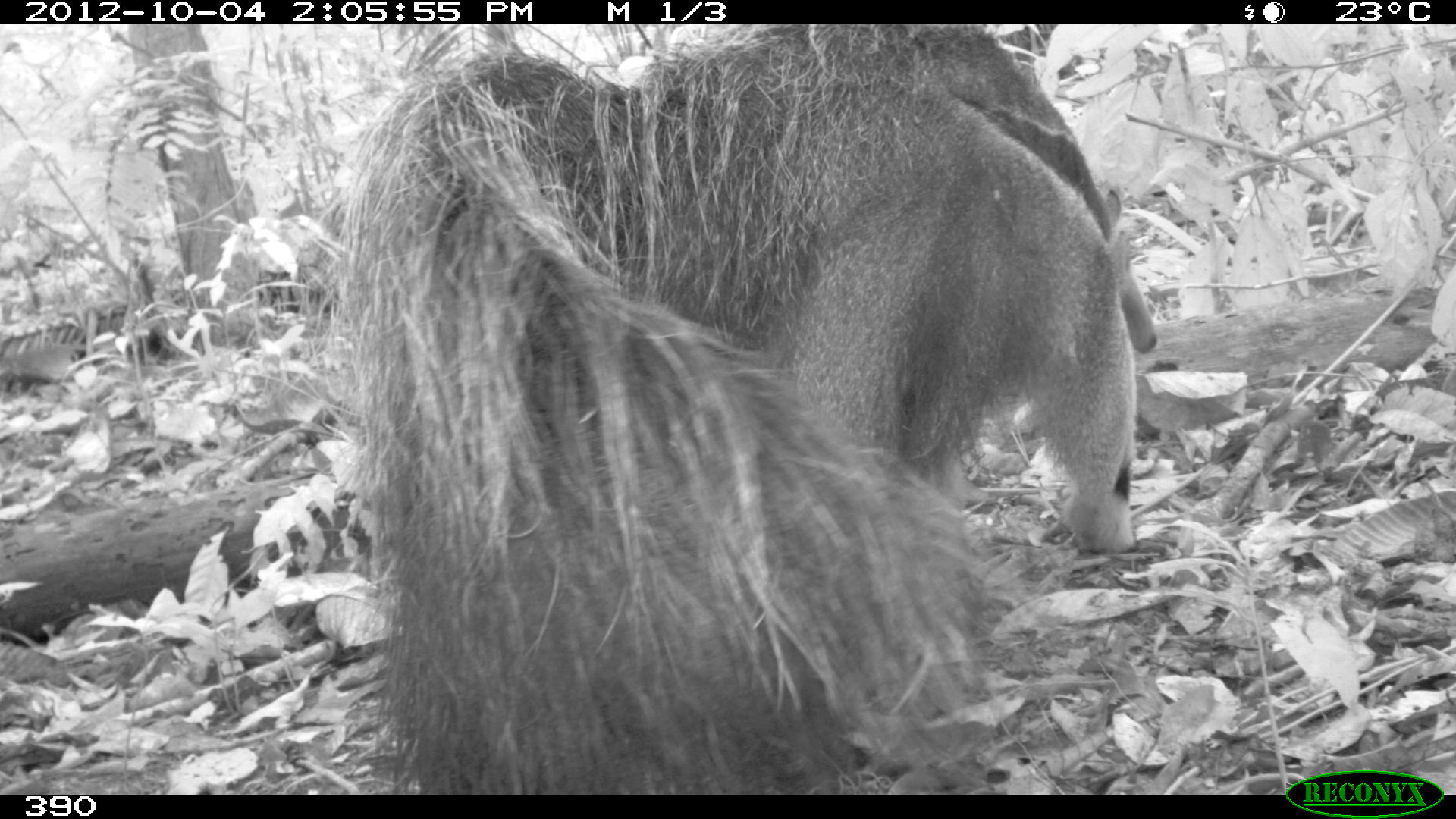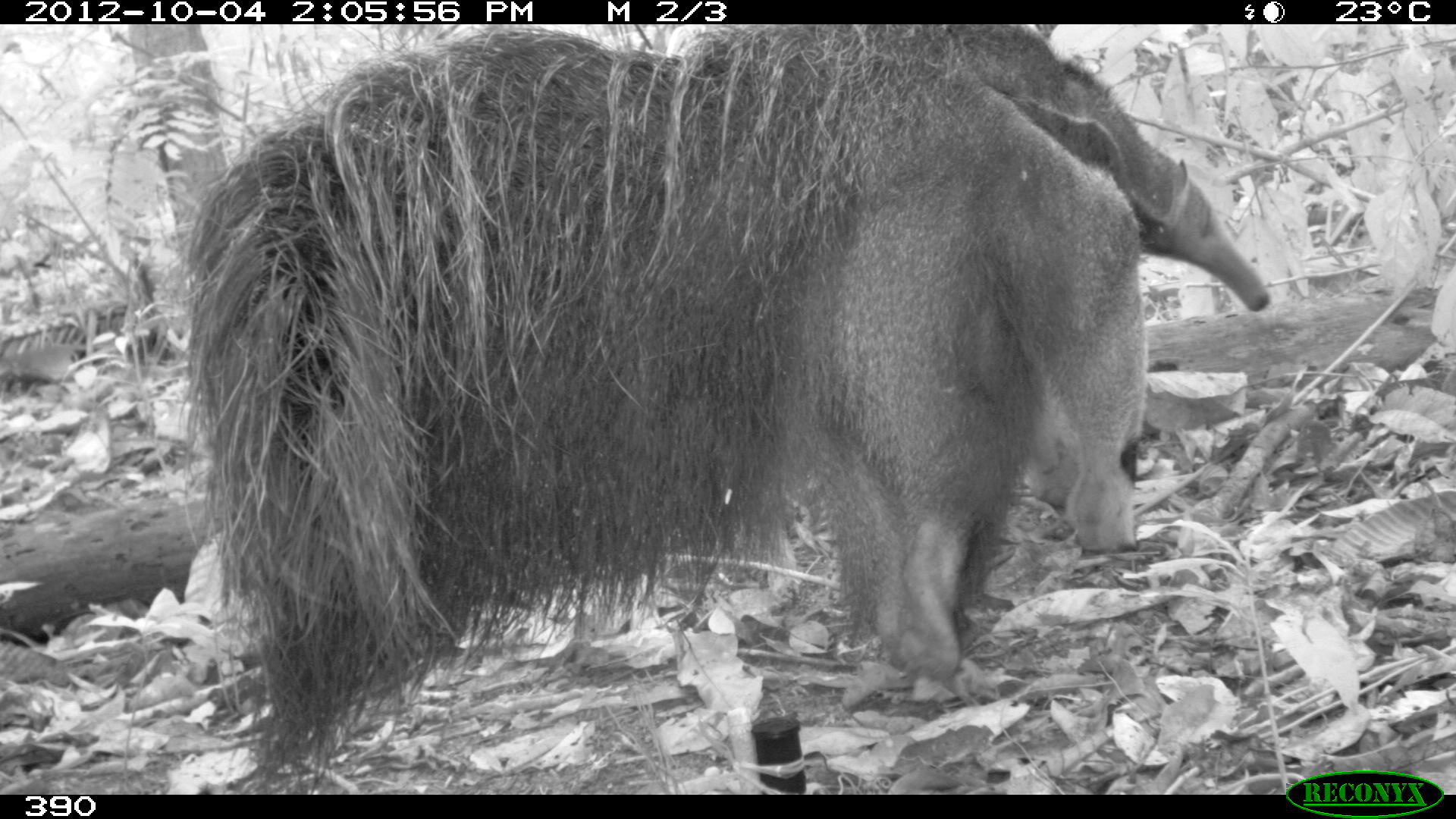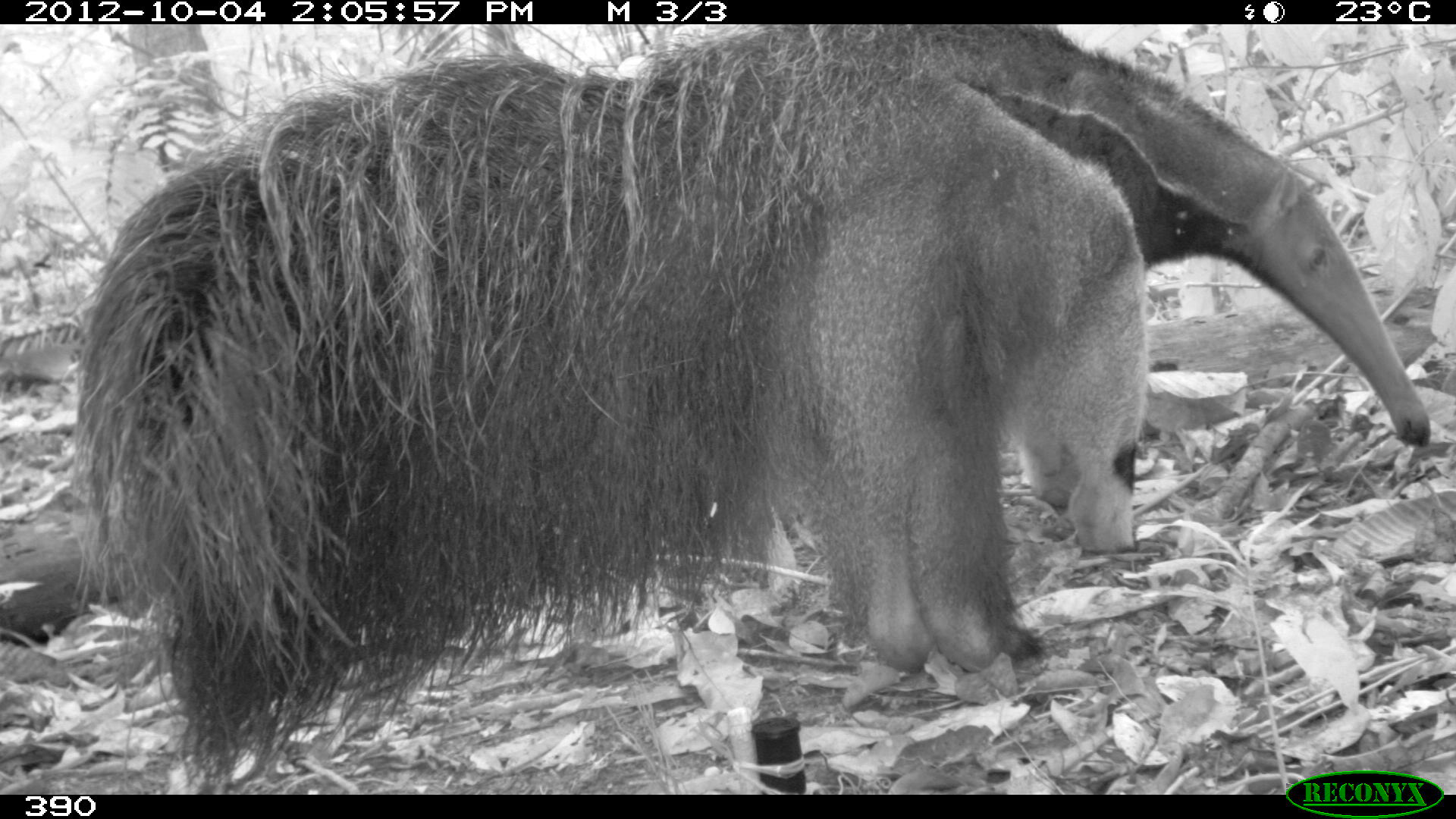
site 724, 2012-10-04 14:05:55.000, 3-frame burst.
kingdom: Animalia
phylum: Chordata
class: Mammalia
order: Pilosa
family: Myrmecophagidae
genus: Myrmecophaga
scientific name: Myrmecophaga tridactyla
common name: giant anteater